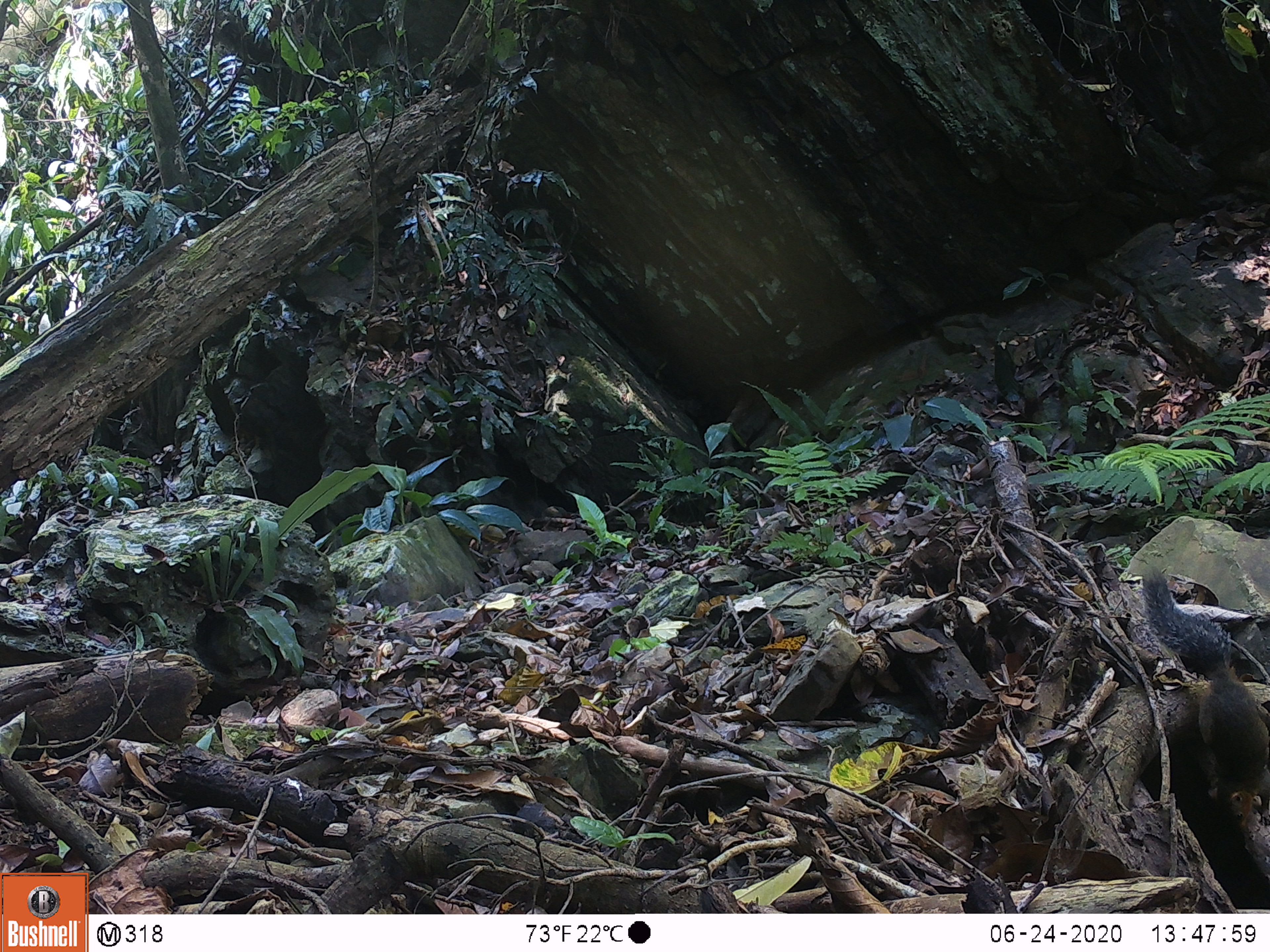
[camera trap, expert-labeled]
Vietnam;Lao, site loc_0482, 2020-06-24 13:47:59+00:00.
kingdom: Animalia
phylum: Chordata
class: Mammalia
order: Rodentia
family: Sciuridae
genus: Dremomys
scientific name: Dremomys rufigenis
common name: red-cheeked squirrel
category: red cheeked squirrel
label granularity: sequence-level